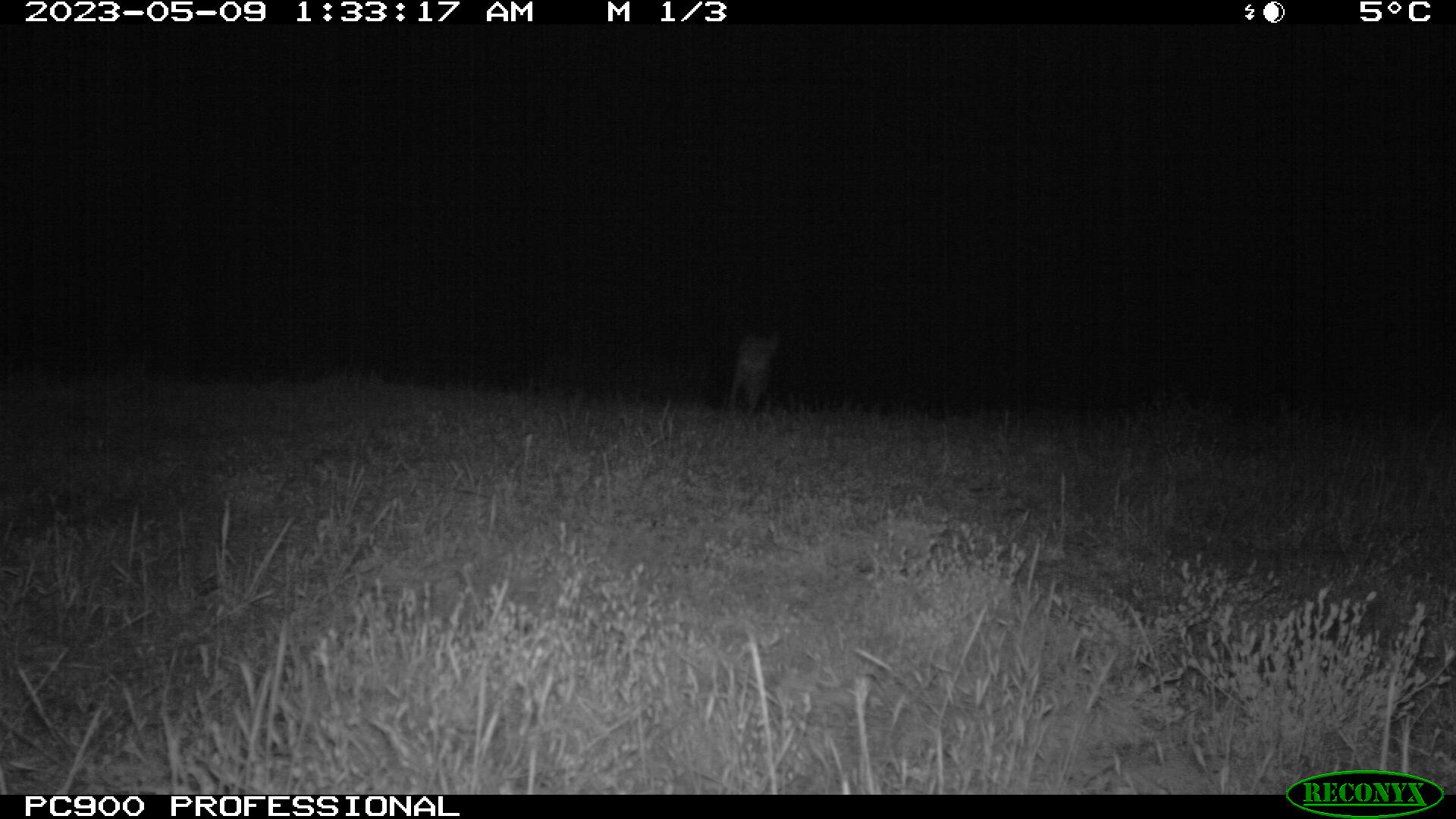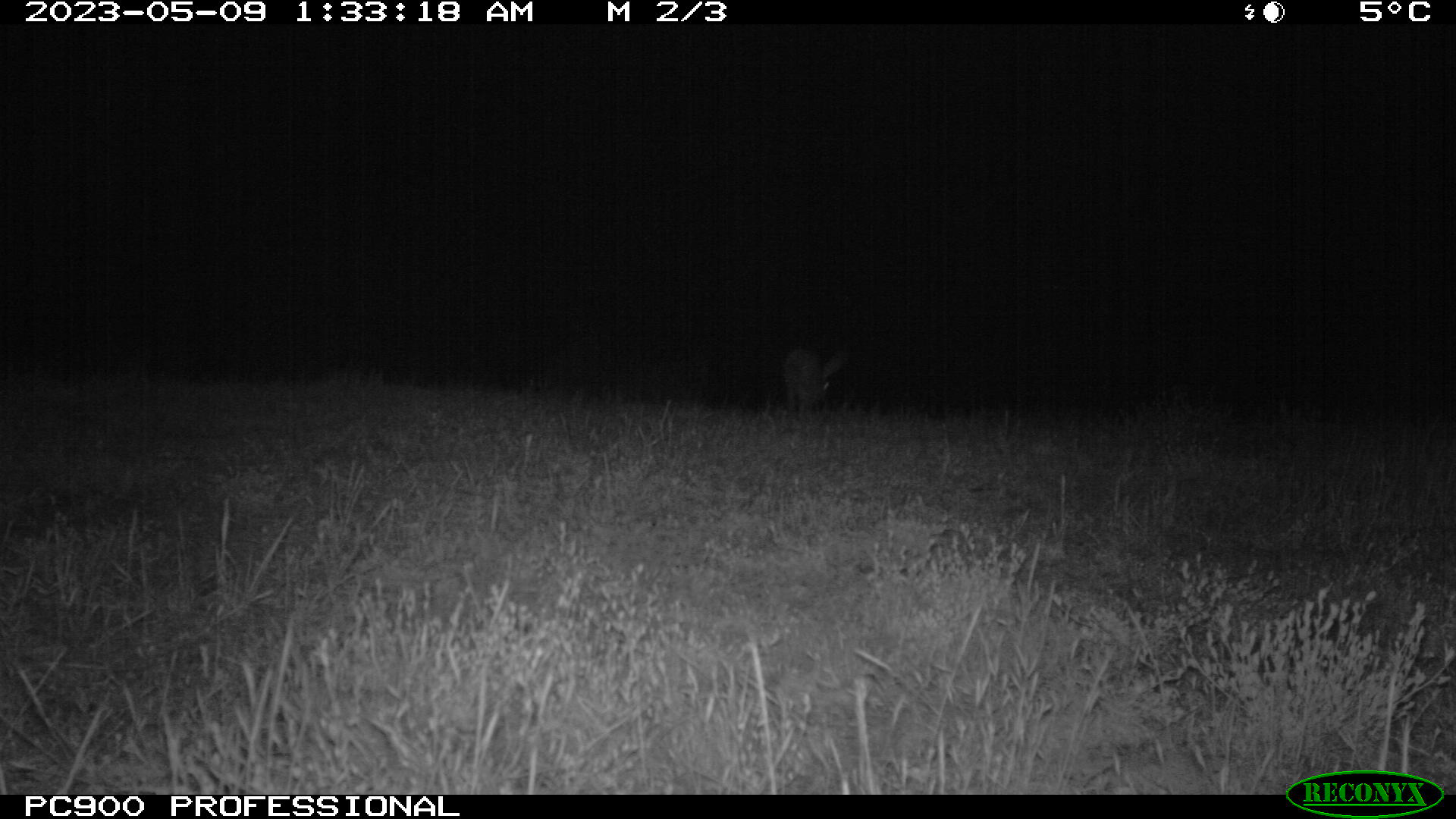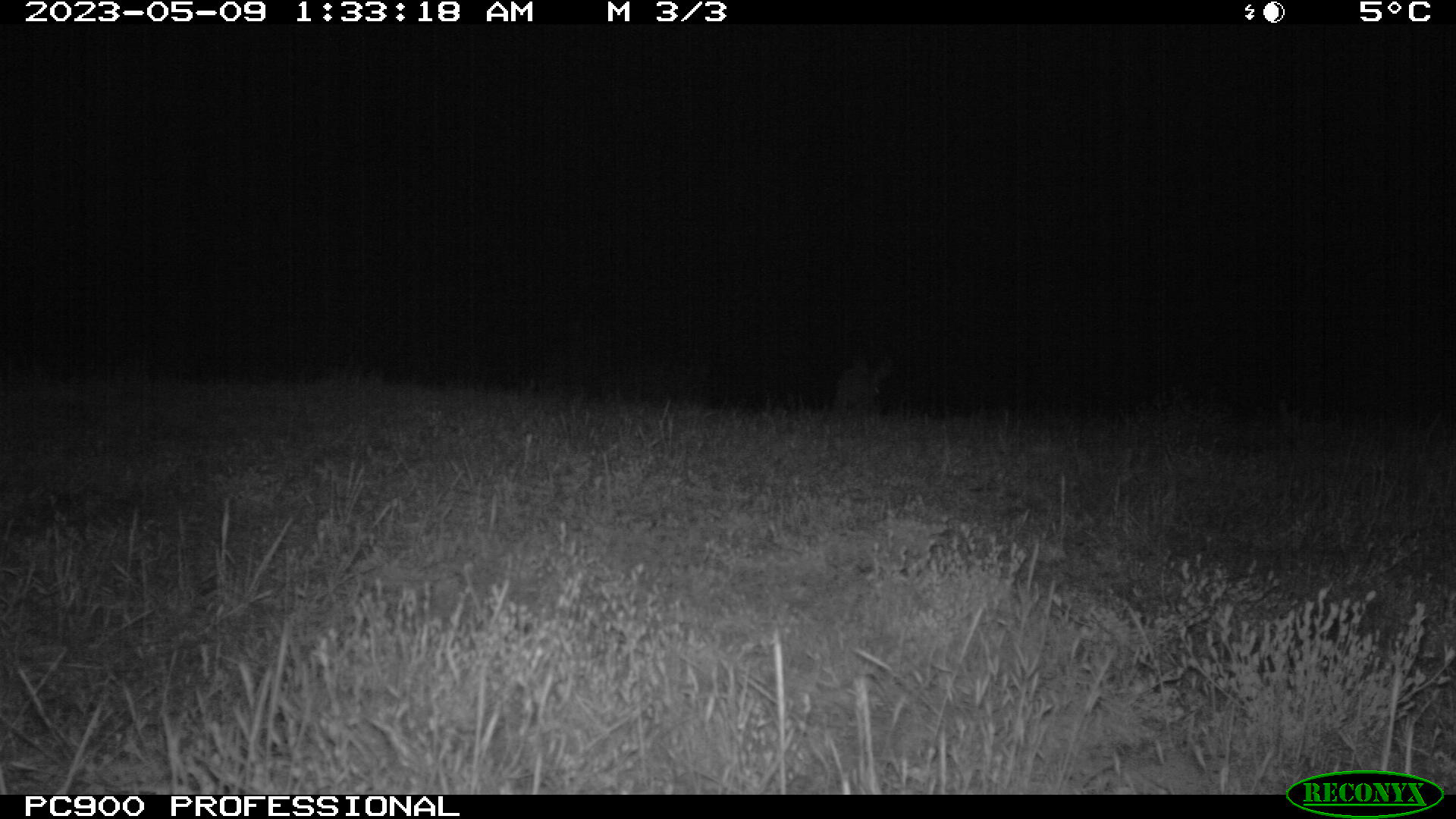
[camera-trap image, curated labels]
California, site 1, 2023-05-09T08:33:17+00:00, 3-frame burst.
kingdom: Animalia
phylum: Chordata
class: Mammalia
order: Lagomorpha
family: Leporidae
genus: Lepus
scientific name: Lepus californicus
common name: black-tailed jackrabbit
Black-tailed jackrabbit (Lepus californicus).